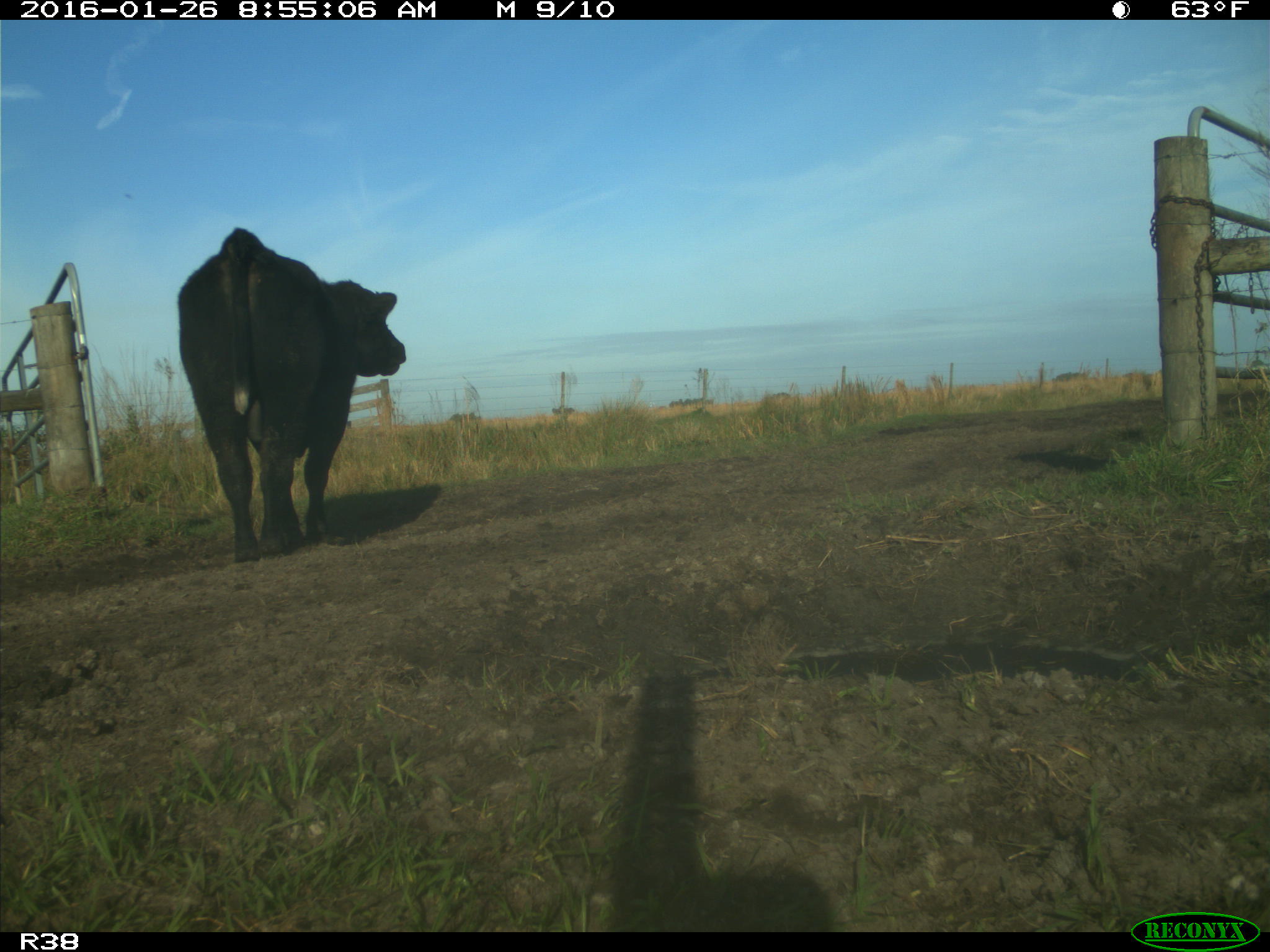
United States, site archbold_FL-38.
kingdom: Animalia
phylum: Chordata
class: Mammalia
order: Artiodactyla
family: Bovidae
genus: Bos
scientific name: Bos taurus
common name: domestic cow